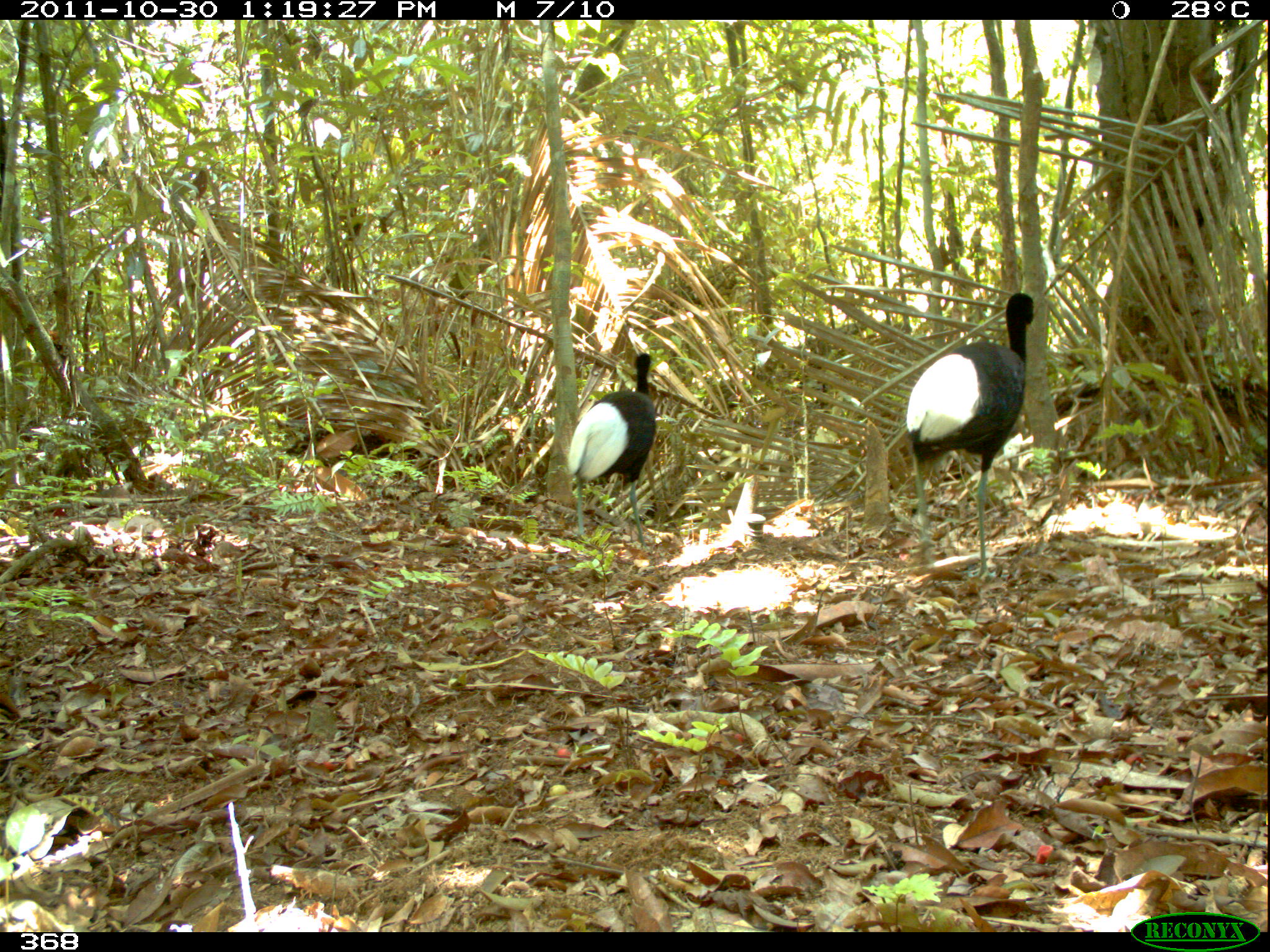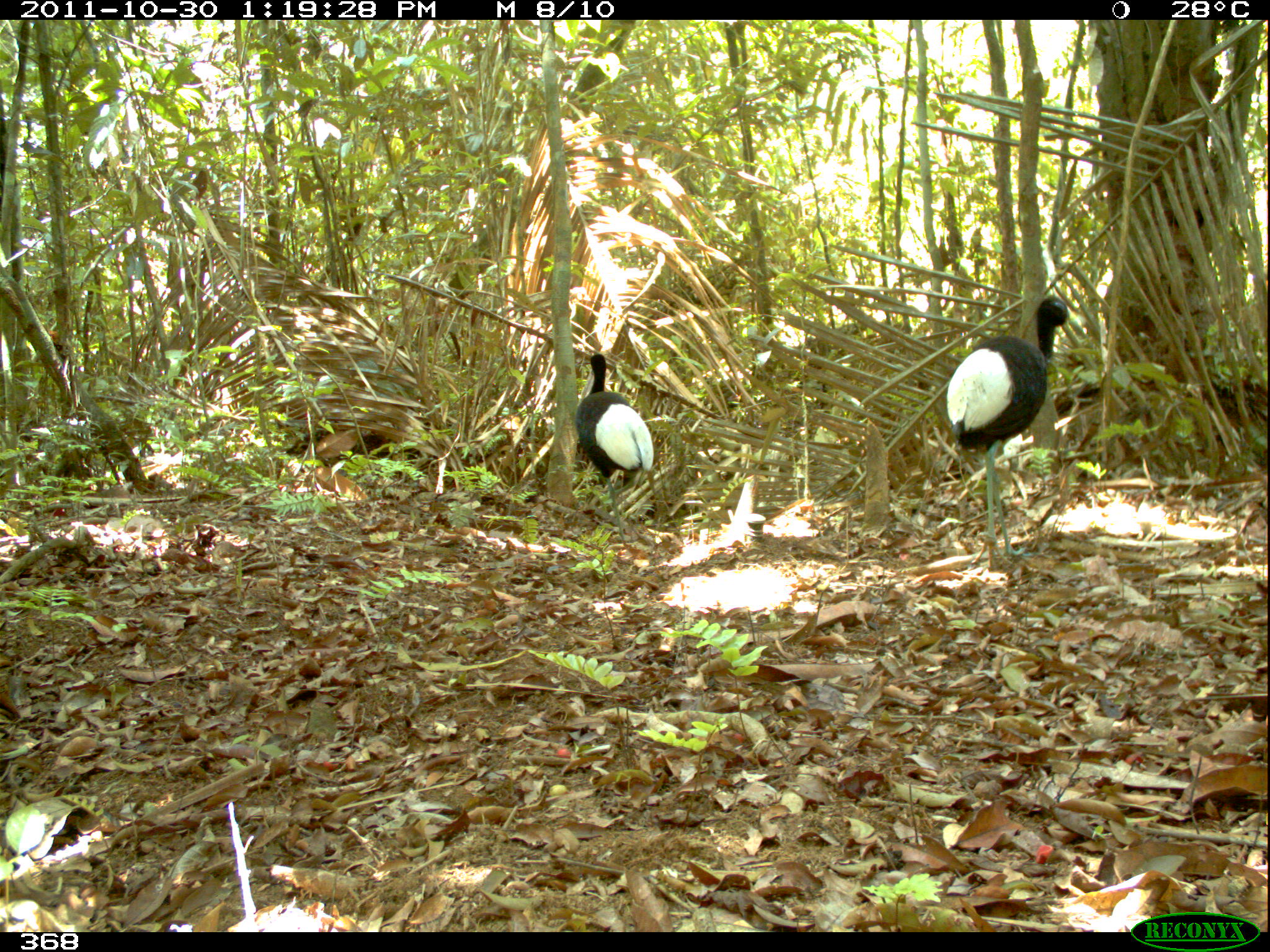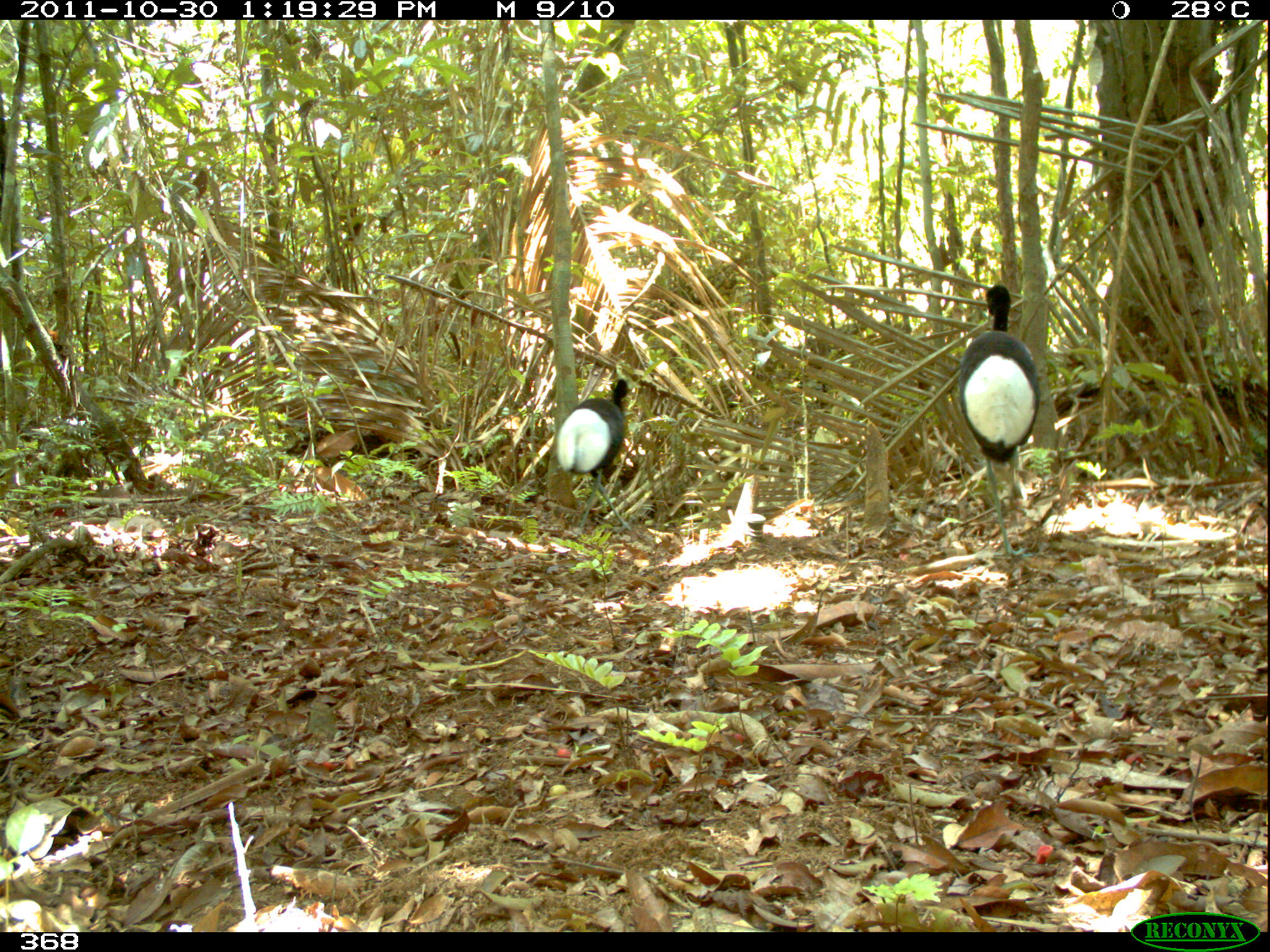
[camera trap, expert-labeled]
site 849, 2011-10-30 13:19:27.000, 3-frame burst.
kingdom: Animalia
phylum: Chordata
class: Aves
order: Gruiformes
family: Psophiidae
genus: Psophia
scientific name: Psophia leucoptera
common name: pale-winged trumpeter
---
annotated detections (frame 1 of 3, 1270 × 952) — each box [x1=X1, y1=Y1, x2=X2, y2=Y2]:
psophia leucoptera: [x1=906, y1=291, x2=1034, y2=583]; [x1=567, y1=351, x2=655, y2=549]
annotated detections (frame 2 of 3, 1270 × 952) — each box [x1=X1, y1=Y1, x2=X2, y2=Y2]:
psophia leucoptera: [x1=944, y1=293, x2=1074, y2=573]; [x1=574, y1=353, x2=654, y2=544]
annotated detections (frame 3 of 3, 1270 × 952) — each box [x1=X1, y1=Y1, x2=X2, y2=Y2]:
psophia leucoptera: [x1=956, y1=283, x2=1040, y2=560]; [x1=555, y1=377, x2=632, y2=535]